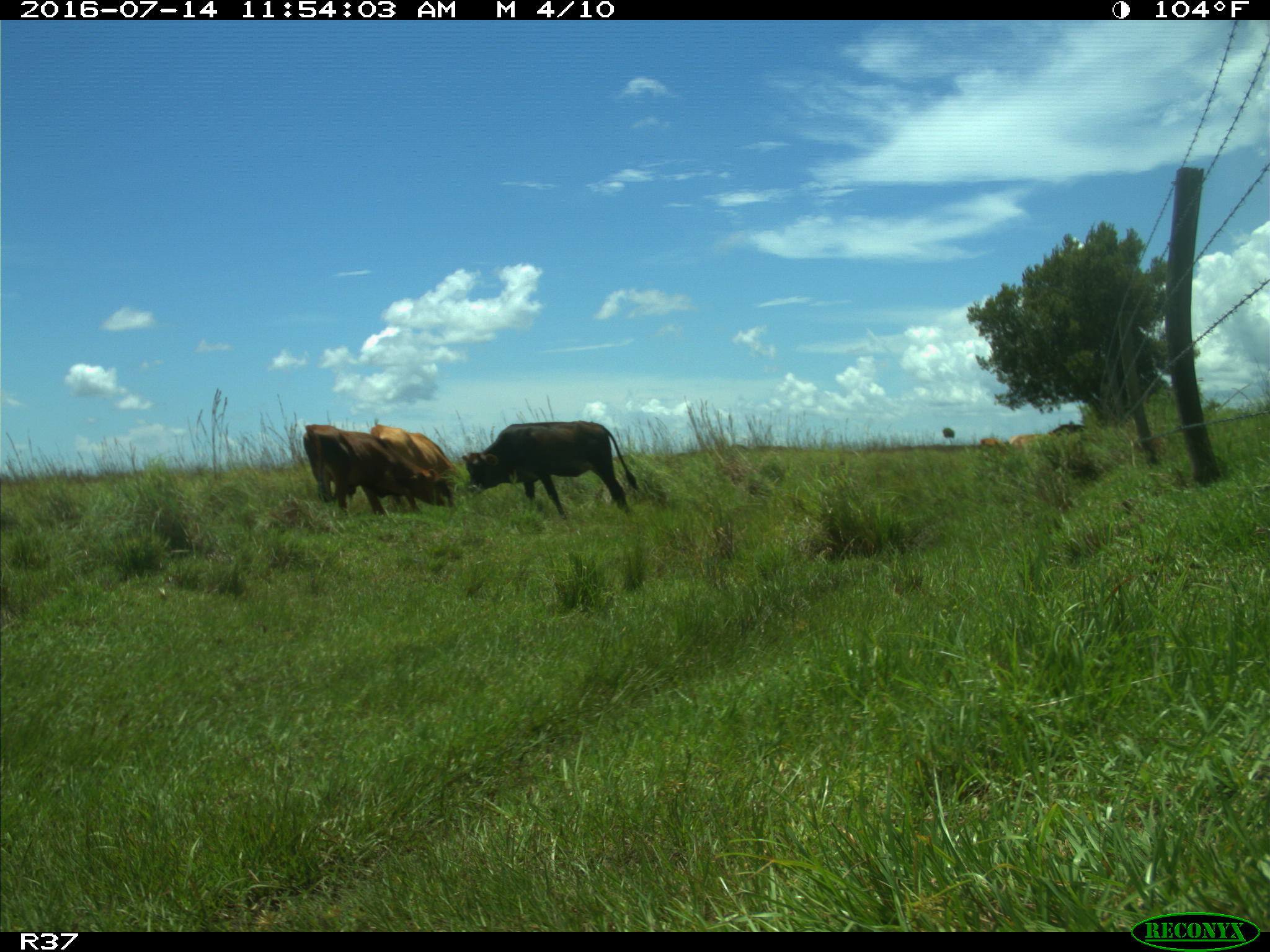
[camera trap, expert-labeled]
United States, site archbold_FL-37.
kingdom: Animalia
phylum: Chordata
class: Mammalia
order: Artiodactyla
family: Bovidae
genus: Bos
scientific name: Bos taurus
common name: domestic cow